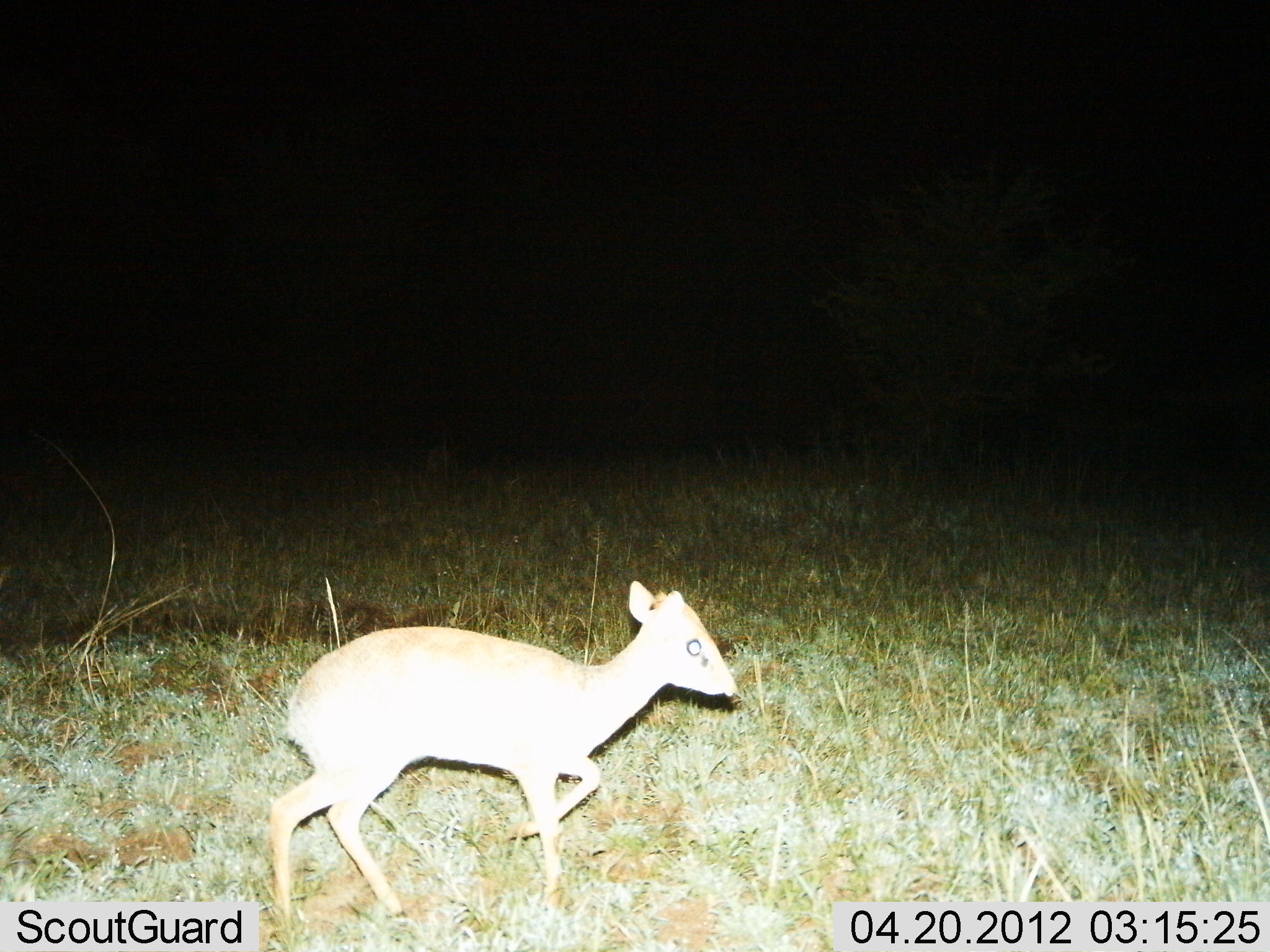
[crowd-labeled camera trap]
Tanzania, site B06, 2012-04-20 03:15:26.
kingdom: Animalia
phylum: Chordata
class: Mammalia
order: Artiodactyla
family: Bovidae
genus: Madoqua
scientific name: Madoqua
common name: dikdik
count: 1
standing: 0%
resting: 0%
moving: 100%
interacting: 0%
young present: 0%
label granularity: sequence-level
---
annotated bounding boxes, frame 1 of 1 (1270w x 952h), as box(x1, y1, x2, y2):
animal: box(269, 580, 738, 921)